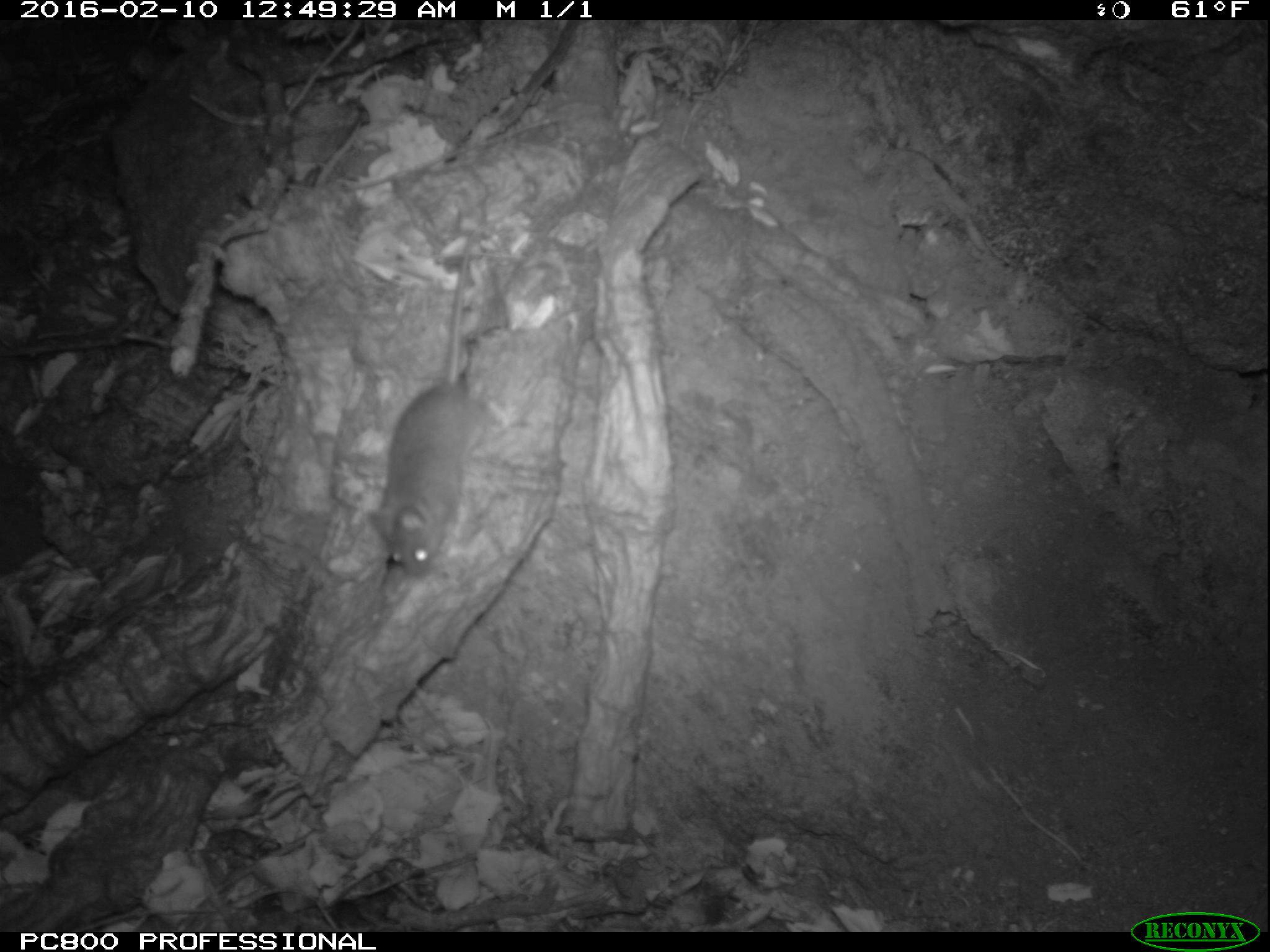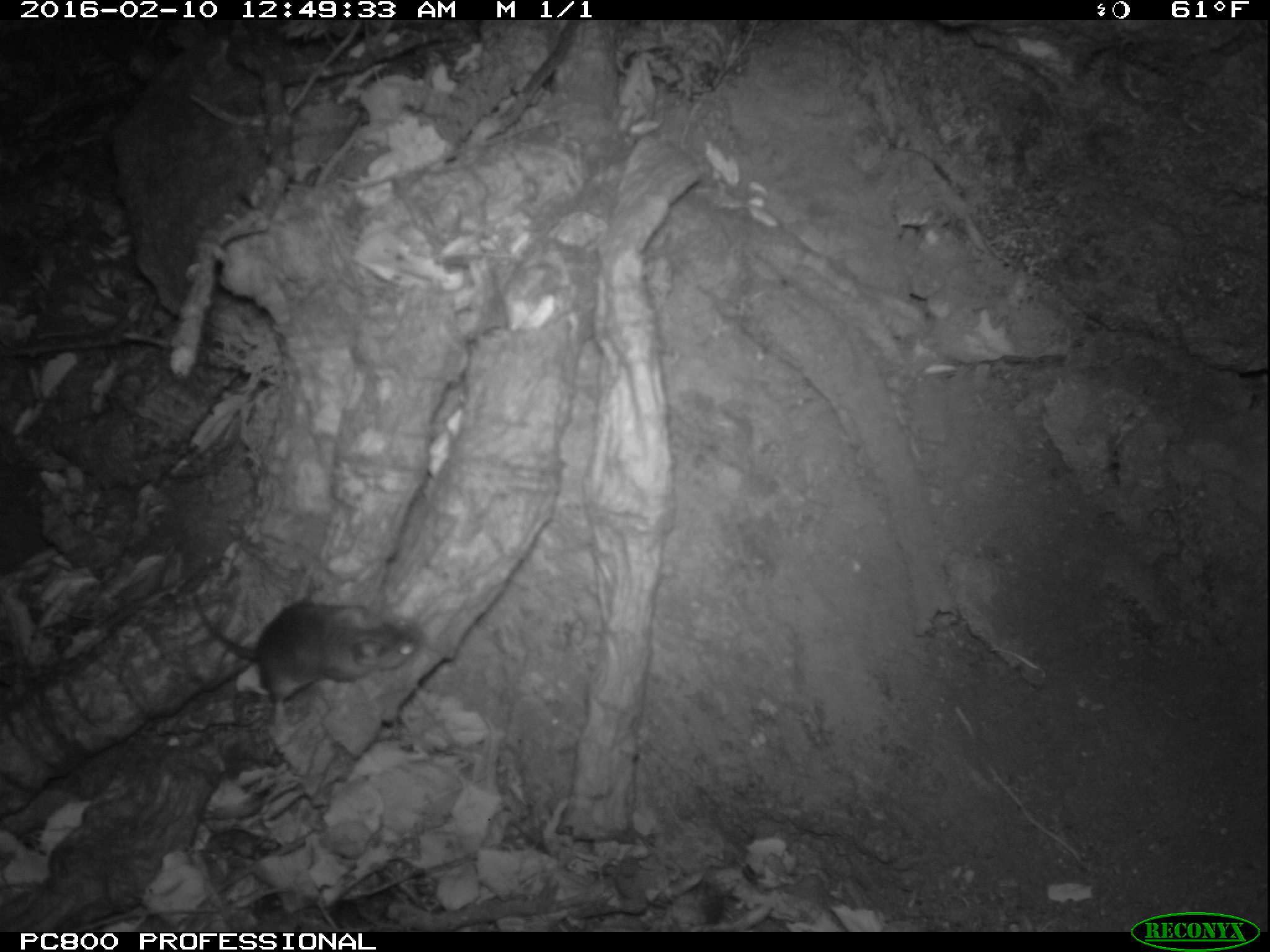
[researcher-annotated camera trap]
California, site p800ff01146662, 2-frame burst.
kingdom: Animalia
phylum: Chordata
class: Mammalia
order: Rodentia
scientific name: Rodentia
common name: rodent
Rodent (Rodentia).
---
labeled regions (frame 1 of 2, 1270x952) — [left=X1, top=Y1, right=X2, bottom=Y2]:
rodent: [left=367, top=230, right=485, bottom=578]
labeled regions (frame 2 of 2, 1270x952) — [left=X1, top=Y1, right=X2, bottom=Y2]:
rodent: [left=192, top=593, right=423, bottom=727]